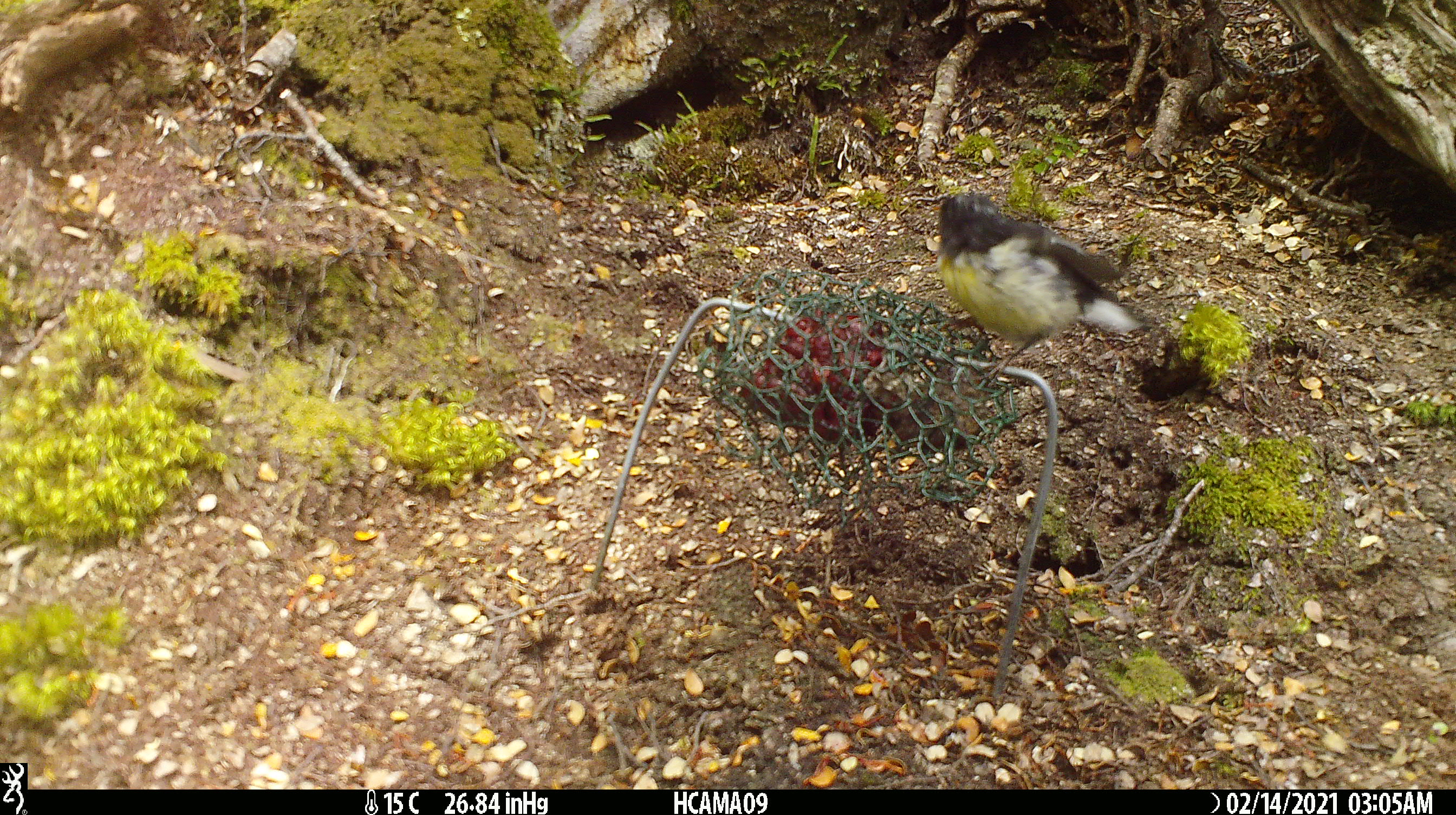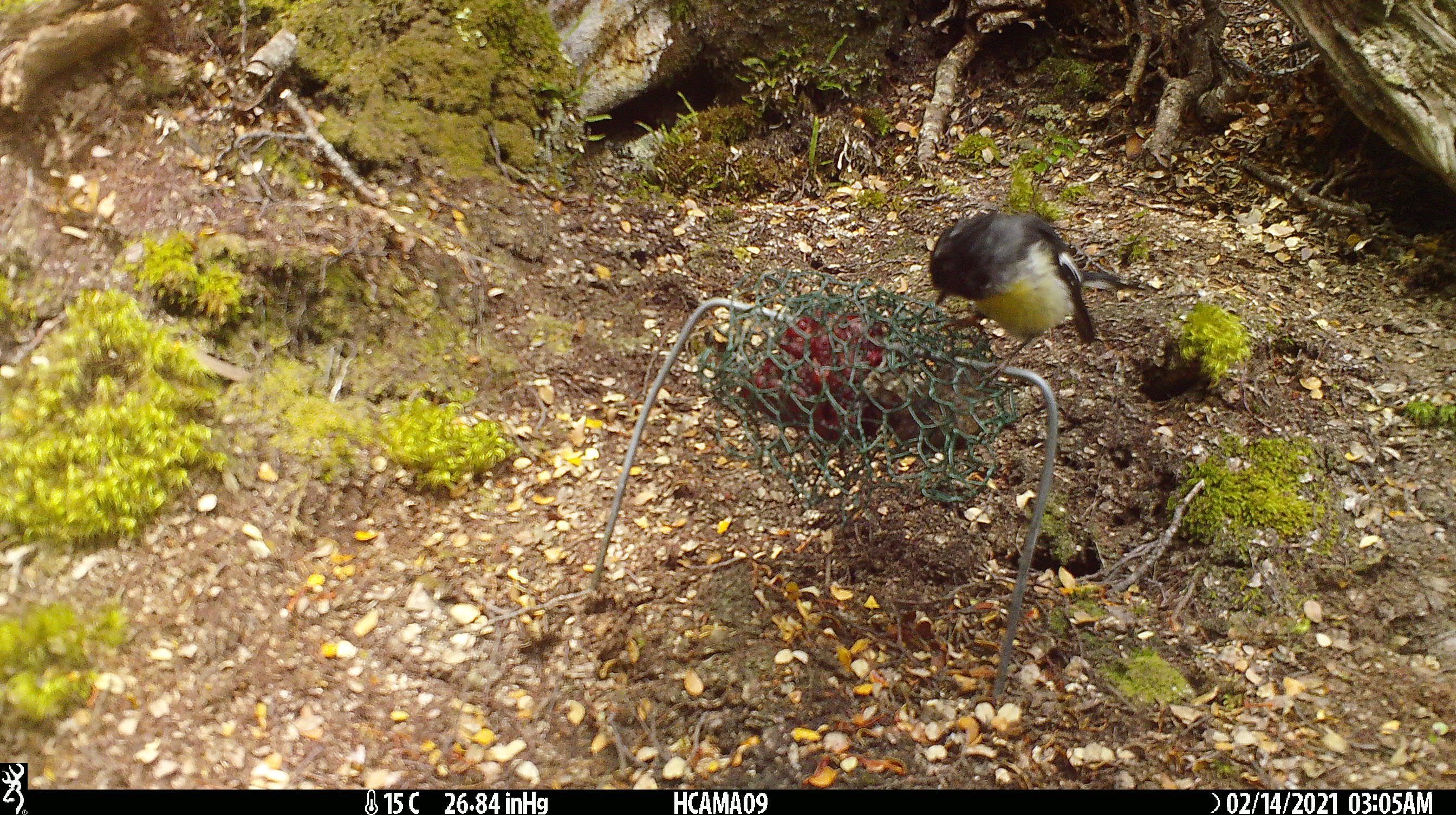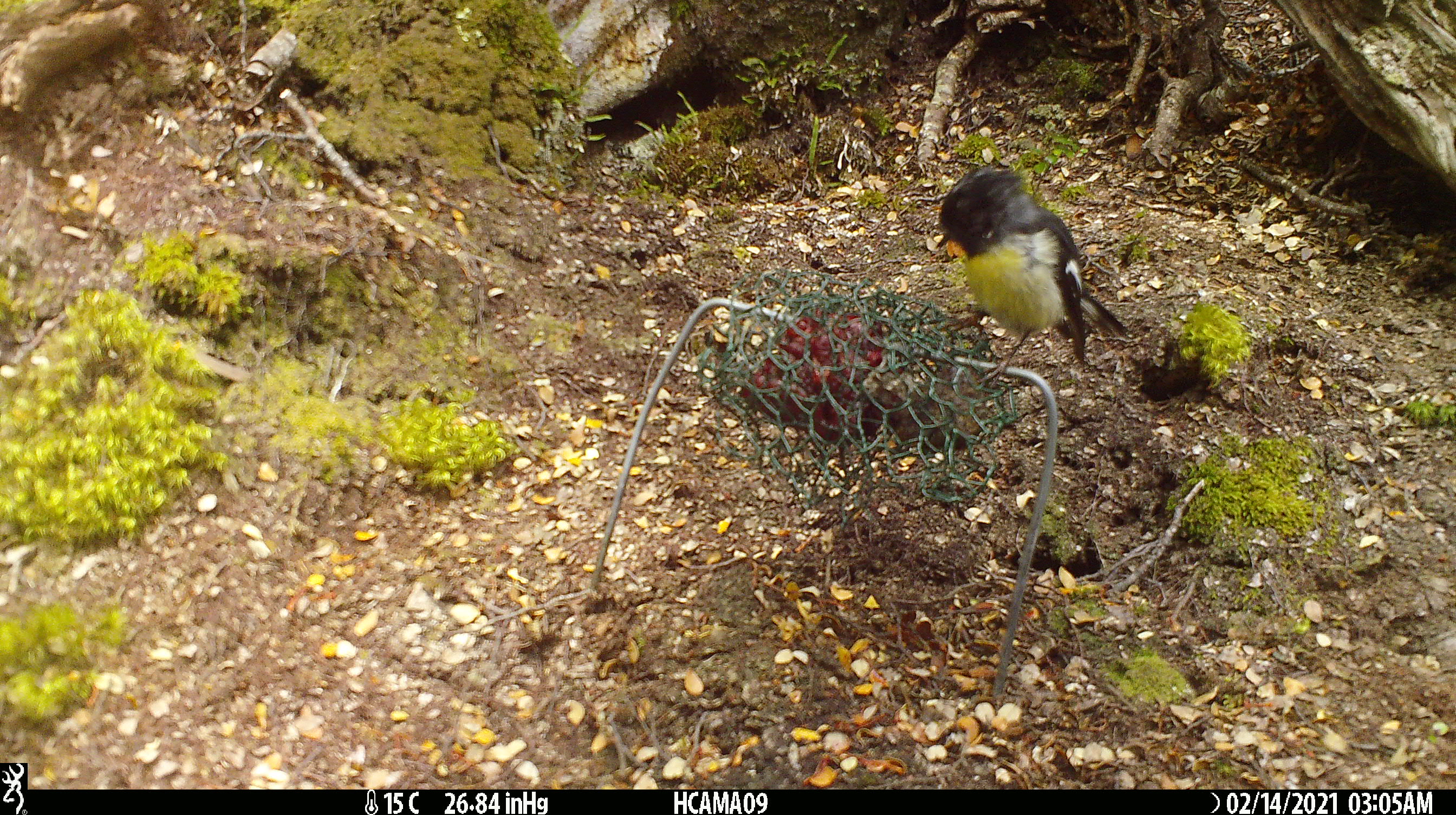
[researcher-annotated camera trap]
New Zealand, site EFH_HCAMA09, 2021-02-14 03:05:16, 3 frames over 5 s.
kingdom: Animalia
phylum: Chordata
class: Aves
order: Passeriformes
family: Petroicidae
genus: Petroica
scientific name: Petroica macrocephala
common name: tomtit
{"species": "tomtit (Petroica macrocephala)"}